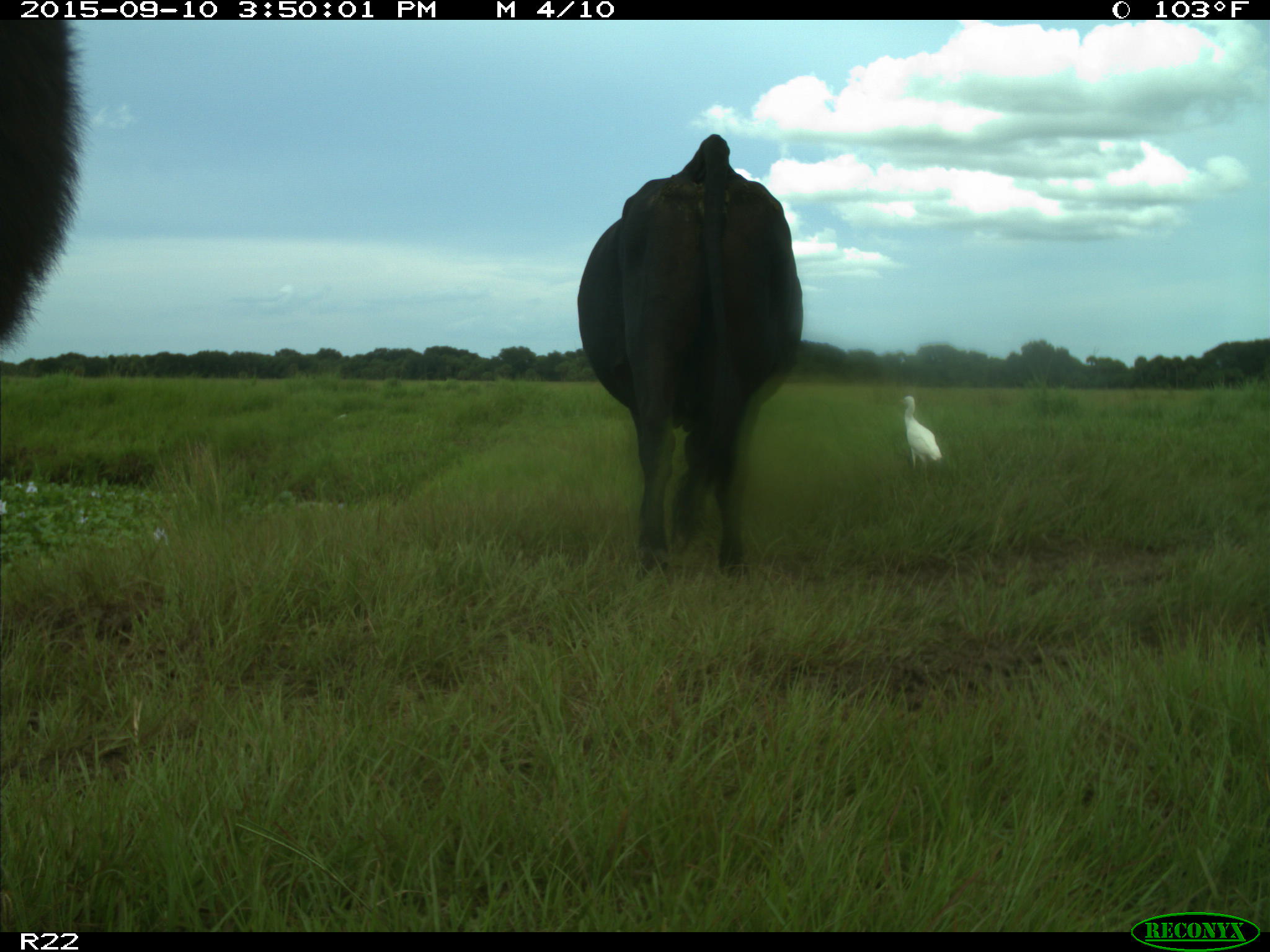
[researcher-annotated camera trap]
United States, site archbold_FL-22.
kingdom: Animalia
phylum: Chordata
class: Mammalia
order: Artiodactyla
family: Bovidae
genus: Bos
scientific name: Bos taurus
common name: domestic cow